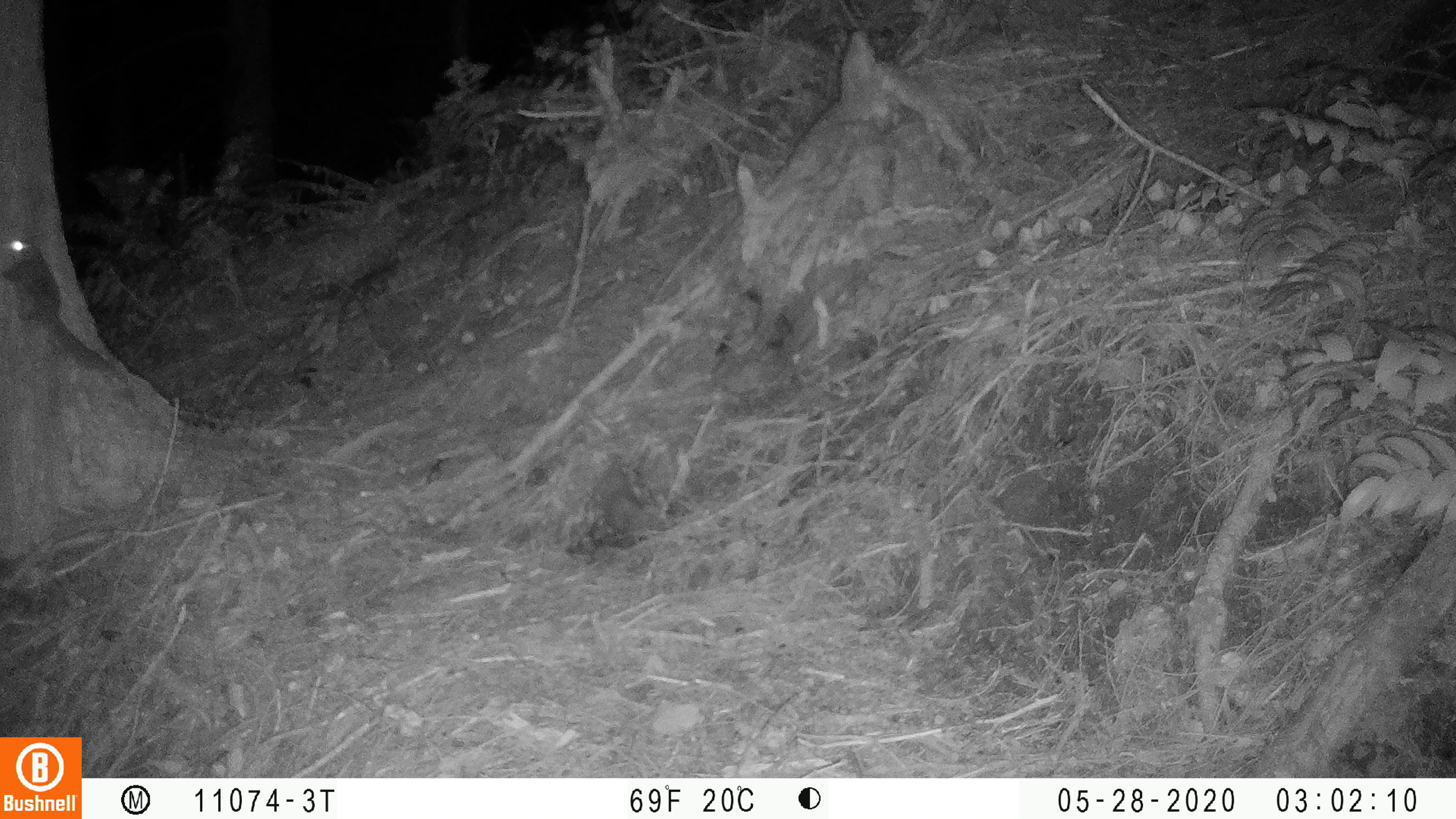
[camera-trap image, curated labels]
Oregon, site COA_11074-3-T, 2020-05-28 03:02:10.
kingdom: Animalia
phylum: Chordata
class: Mammalia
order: Rodentia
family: Sciuridae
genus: Glaucomys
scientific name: Glaucomys oregonensis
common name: humboldt's flying squirrel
Humboldt's flying squirrel (Glaucomys oregonensis).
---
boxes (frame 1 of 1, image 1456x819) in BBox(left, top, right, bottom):
humboldt's flying squirrel: BBox(0, 226, 132, 380)